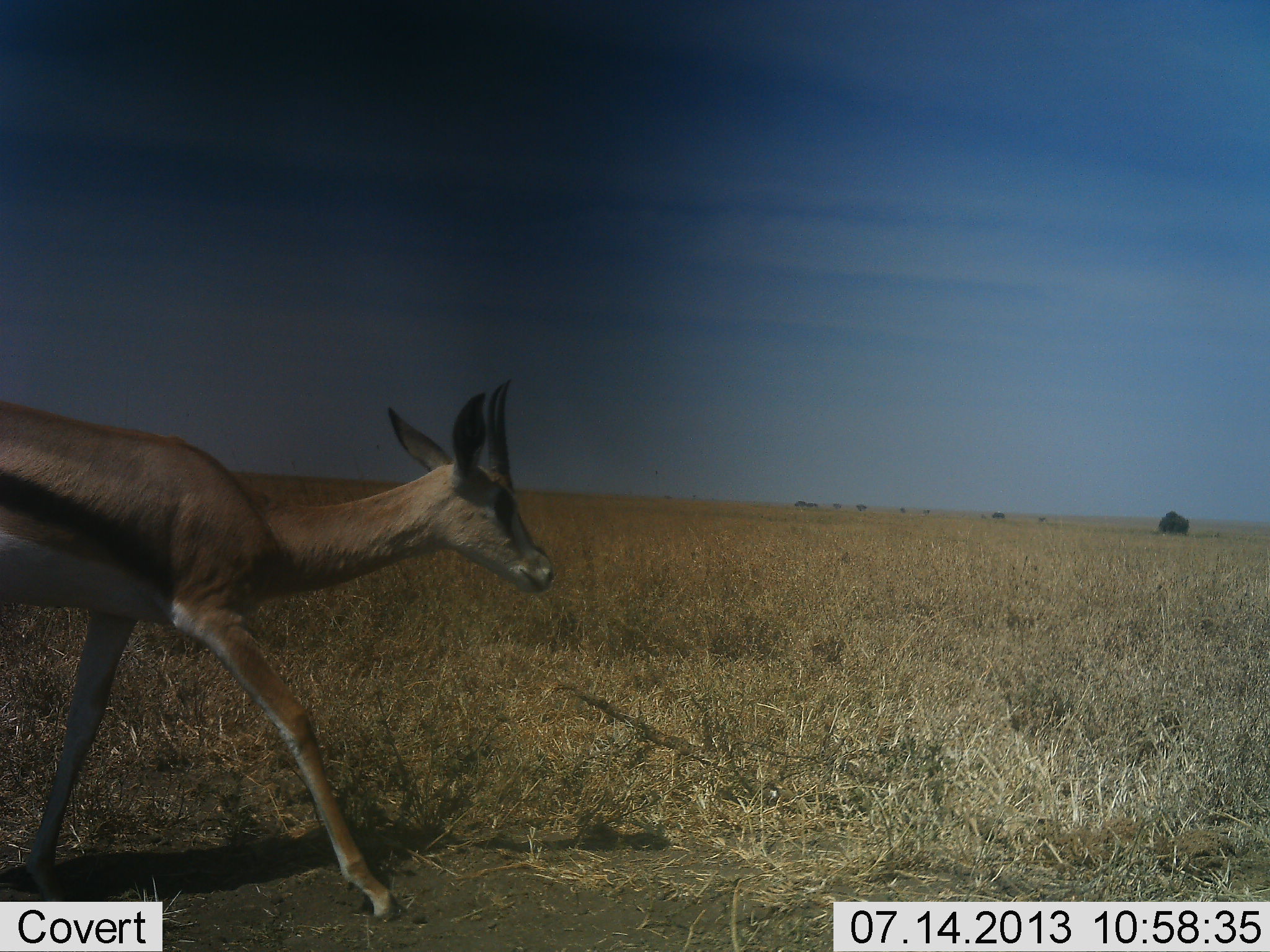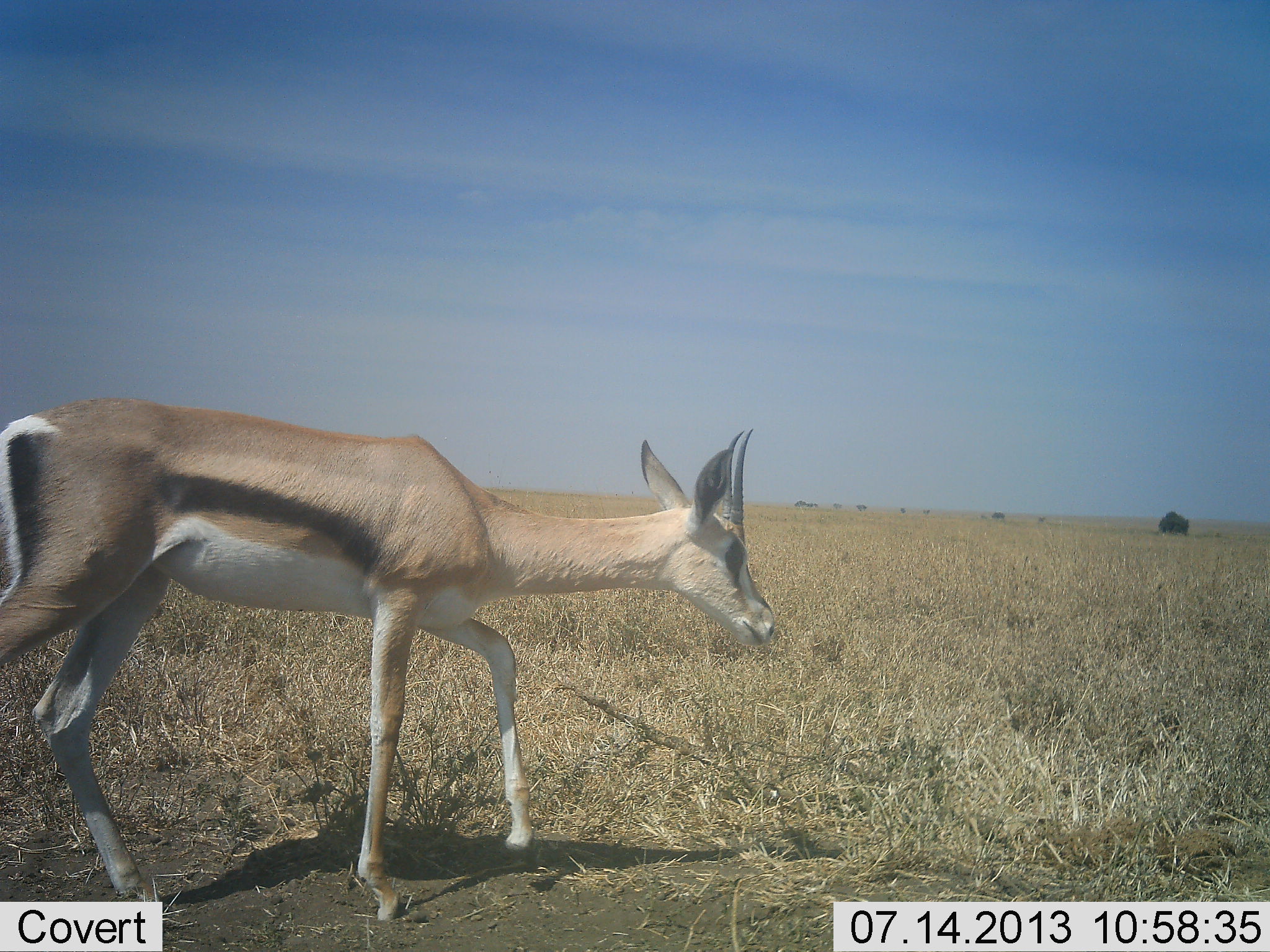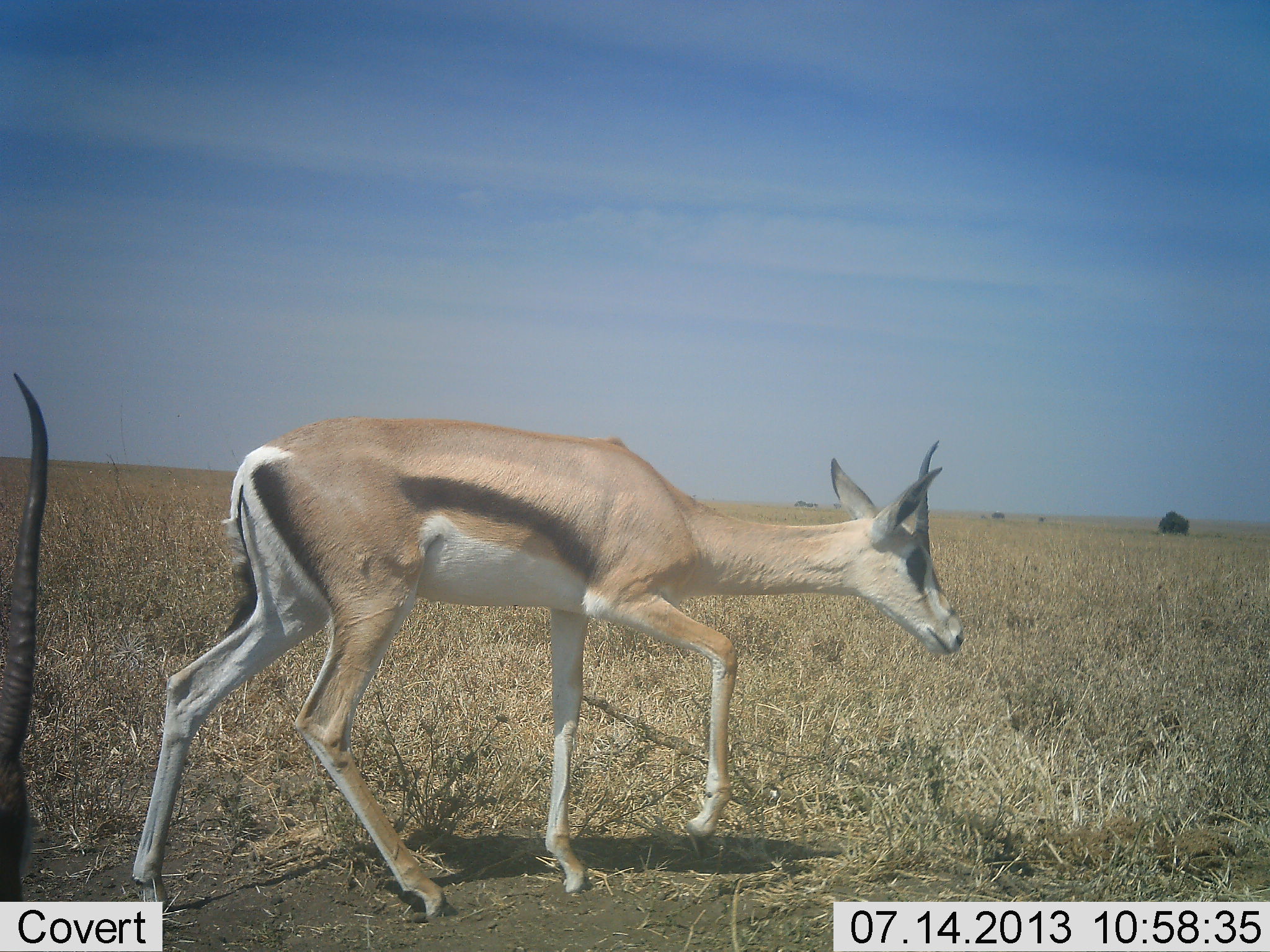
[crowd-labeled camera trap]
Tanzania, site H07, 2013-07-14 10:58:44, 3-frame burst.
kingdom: Animalia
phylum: Chordata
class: Mammalia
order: Artiodactyla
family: Bovidae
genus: Eudorcas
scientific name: Eudorcas thomsonii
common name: thomson's gazelle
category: gazellethomsons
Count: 2.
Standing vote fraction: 4%.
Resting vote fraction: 0%.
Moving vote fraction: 92%.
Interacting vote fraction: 0%.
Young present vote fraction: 0%.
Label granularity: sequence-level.